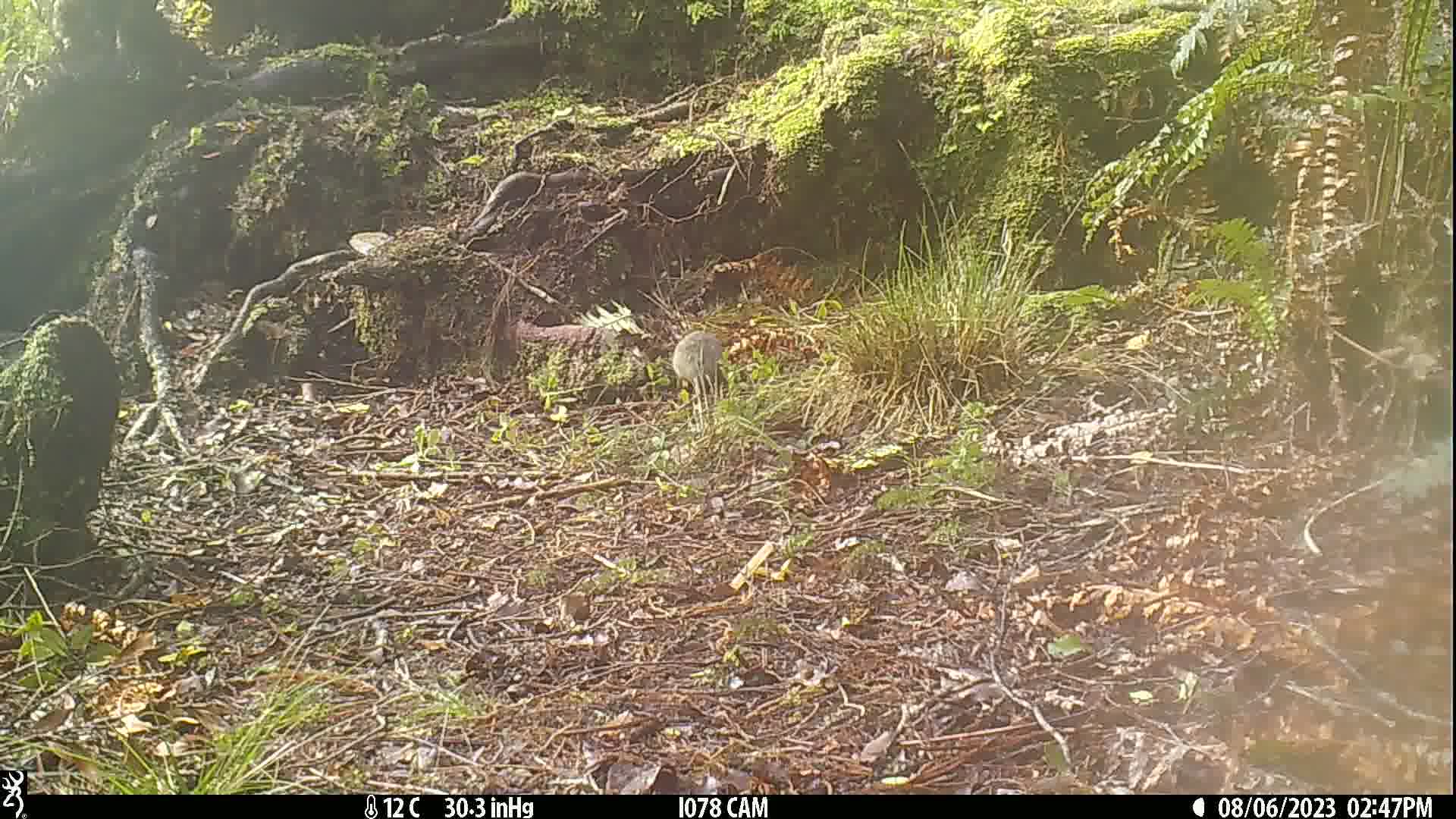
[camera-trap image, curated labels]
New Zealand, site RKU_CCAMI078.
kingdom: Animalia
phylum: Chordata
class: Mammalia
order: Rodentia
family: Muridae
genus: Rattus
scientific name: Rattus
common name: rat